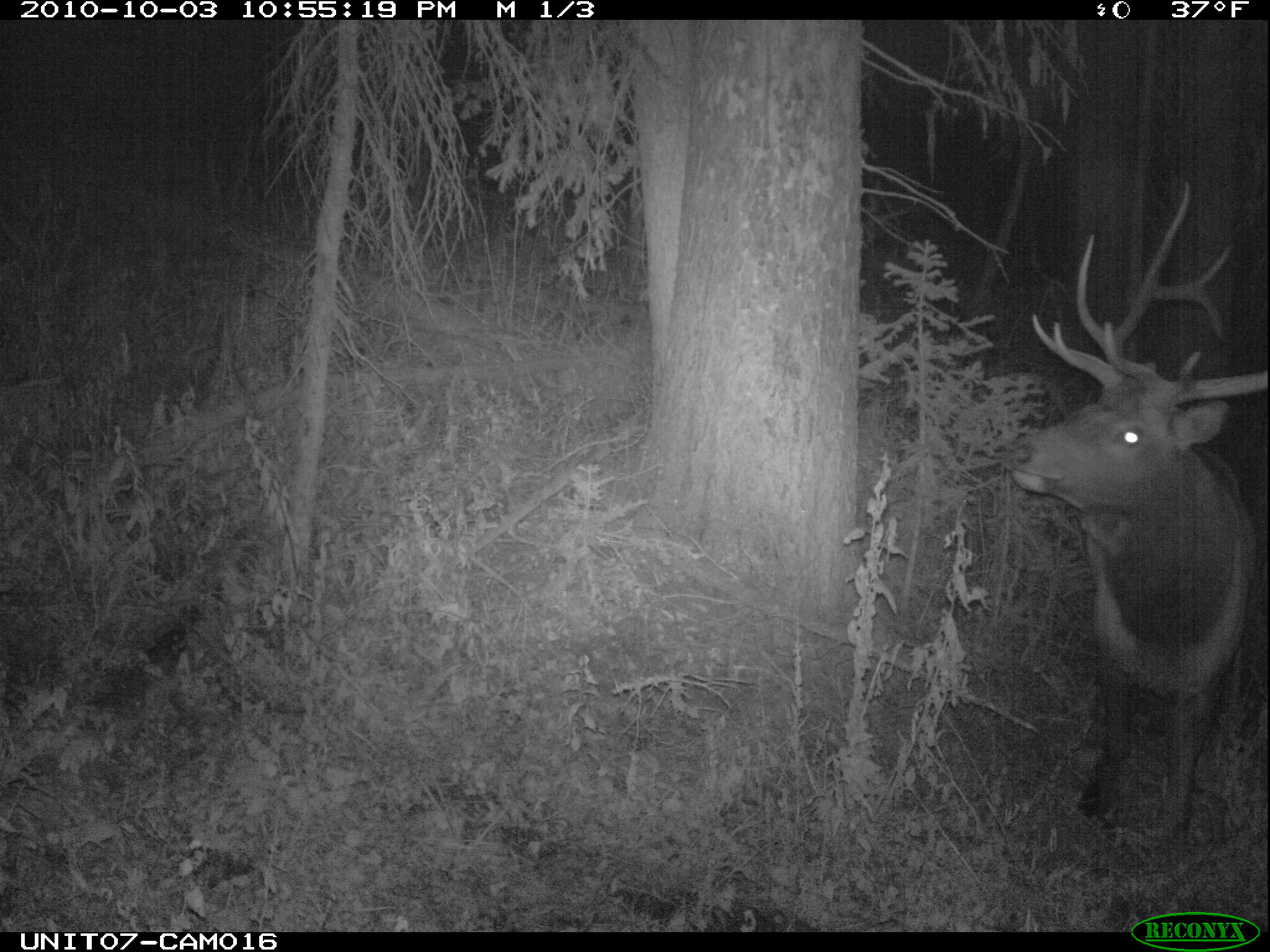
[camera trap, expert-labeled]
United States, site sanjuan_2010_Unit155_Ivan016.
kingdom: Animalia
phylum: Chordata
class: Mammalia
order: Artiodactyla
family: Cervidae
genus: Cervus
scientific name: Cervus elaphus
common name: red deer